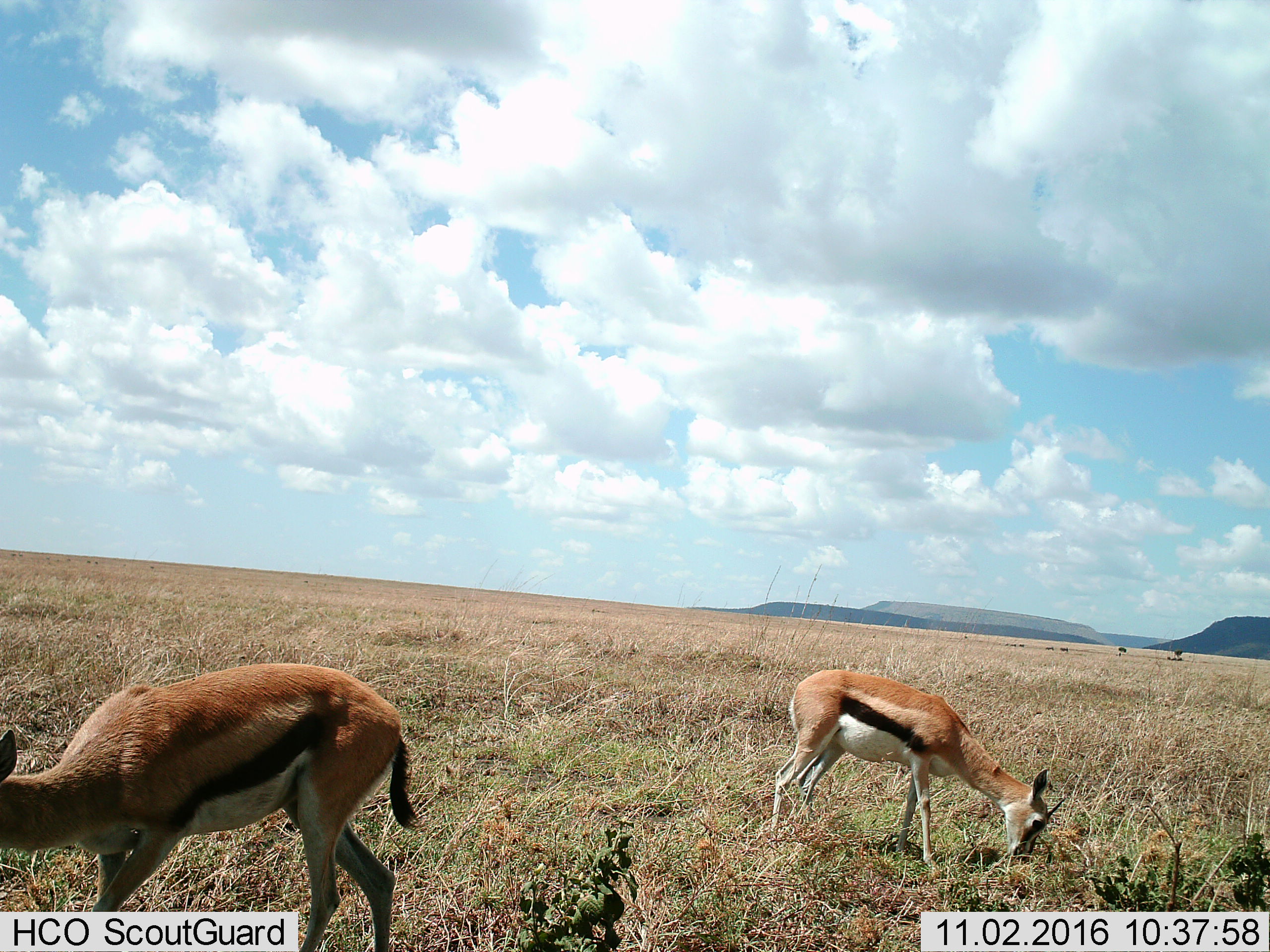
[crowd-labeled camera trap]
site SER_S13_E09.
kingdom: Animalia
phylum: Chordata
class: Mammalia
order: Artiodactyla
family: Bovidae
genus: Eudorcas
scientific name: Eudorcas thomsonii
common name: thomson's gazelle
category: gazellethomsons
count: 2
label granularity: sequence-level